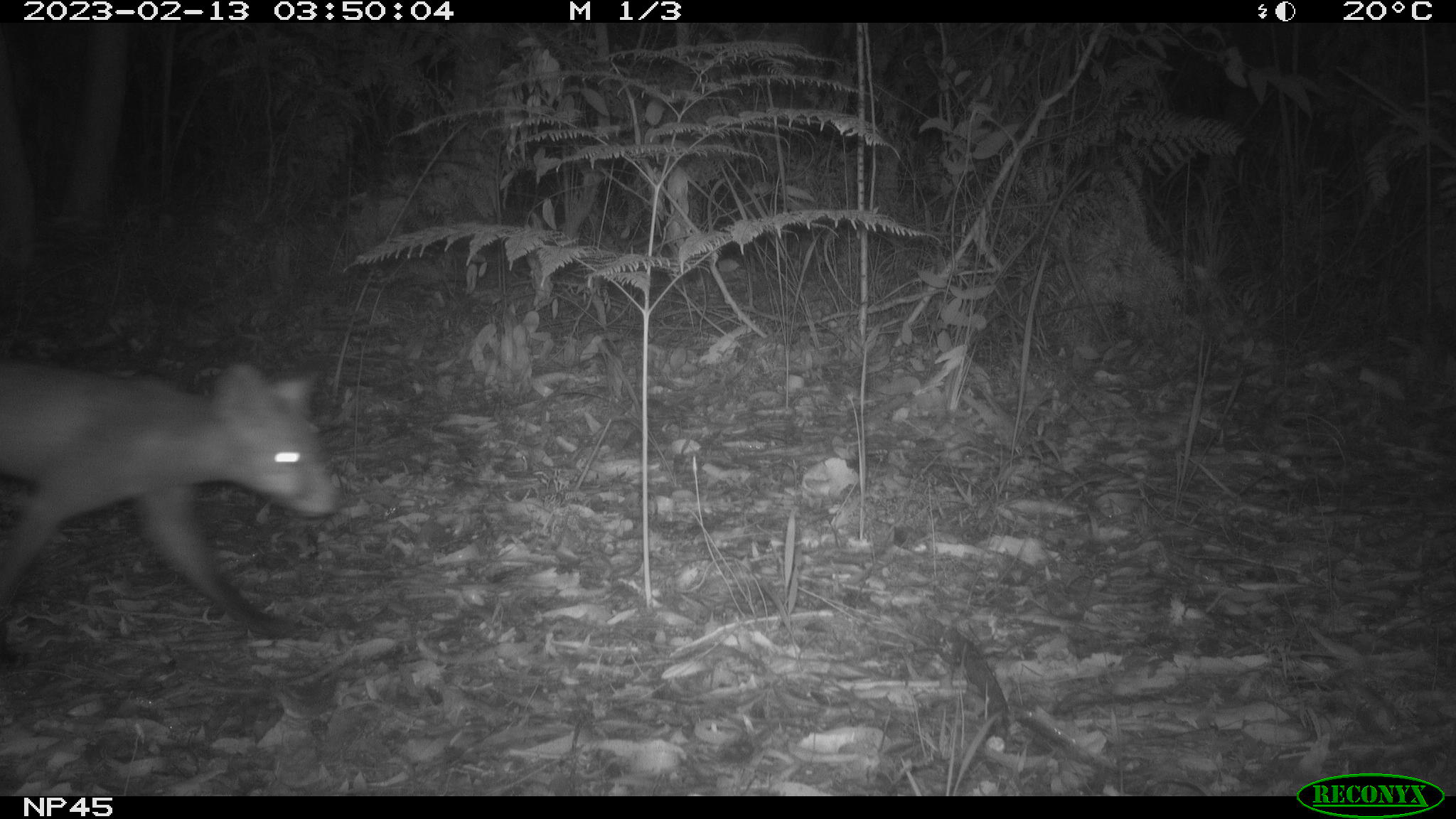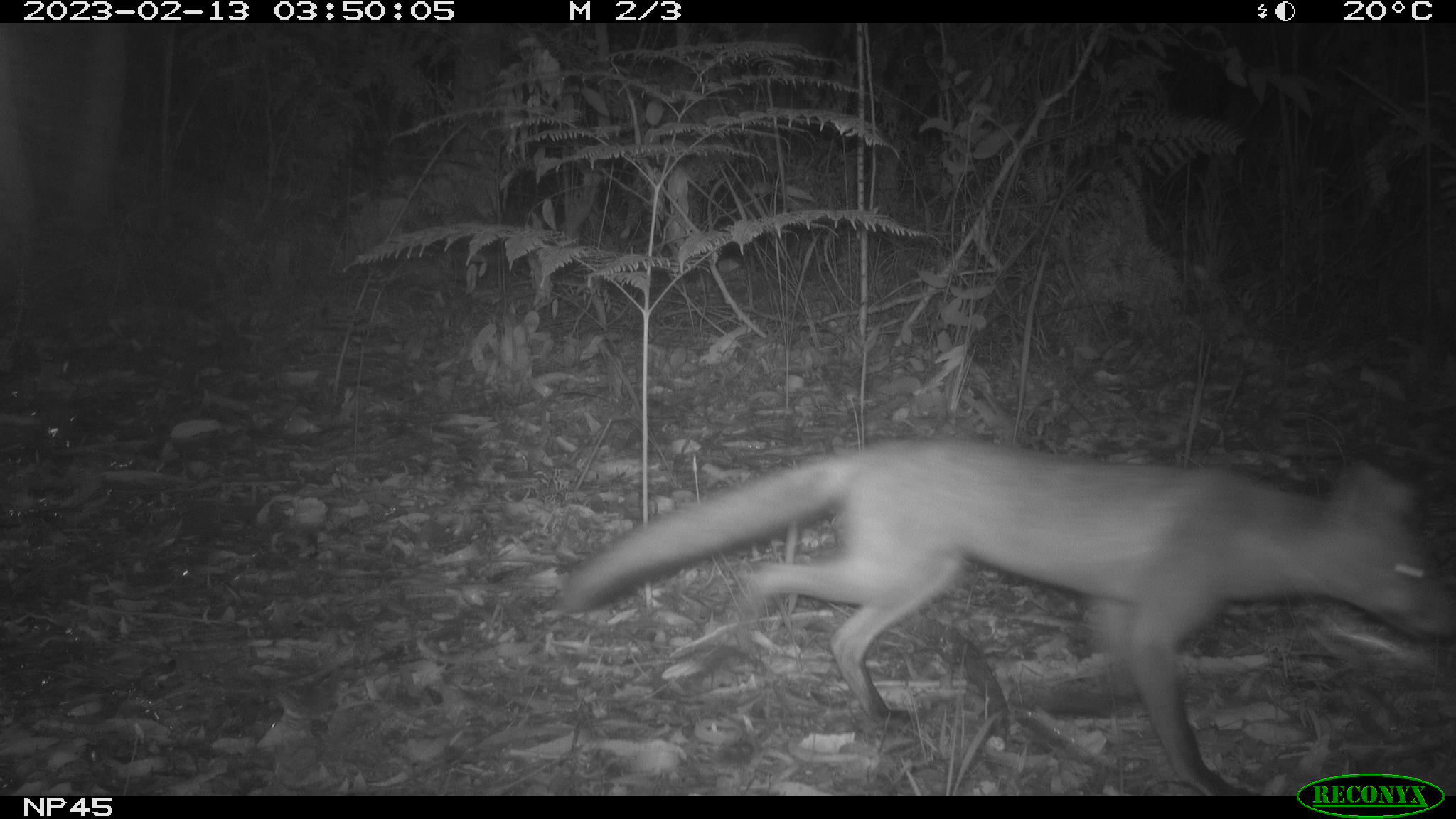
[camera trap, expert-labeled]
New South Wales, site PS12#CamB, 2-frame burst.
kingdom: Animalia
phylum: Chordata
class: Mammalia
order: Carnivora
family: Canidae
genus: Vulpes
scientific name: Vulpes vulpes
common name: red fox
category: fox